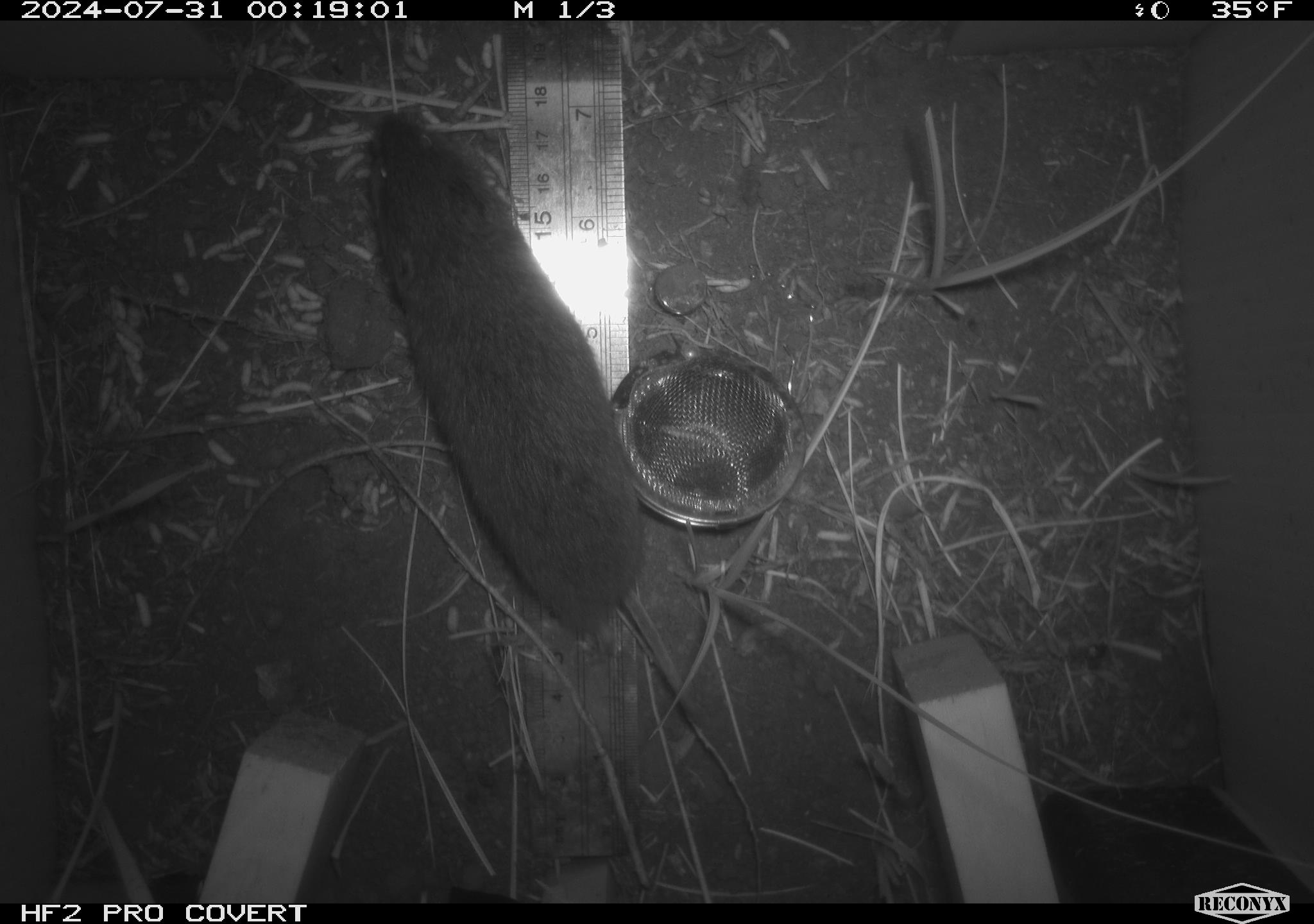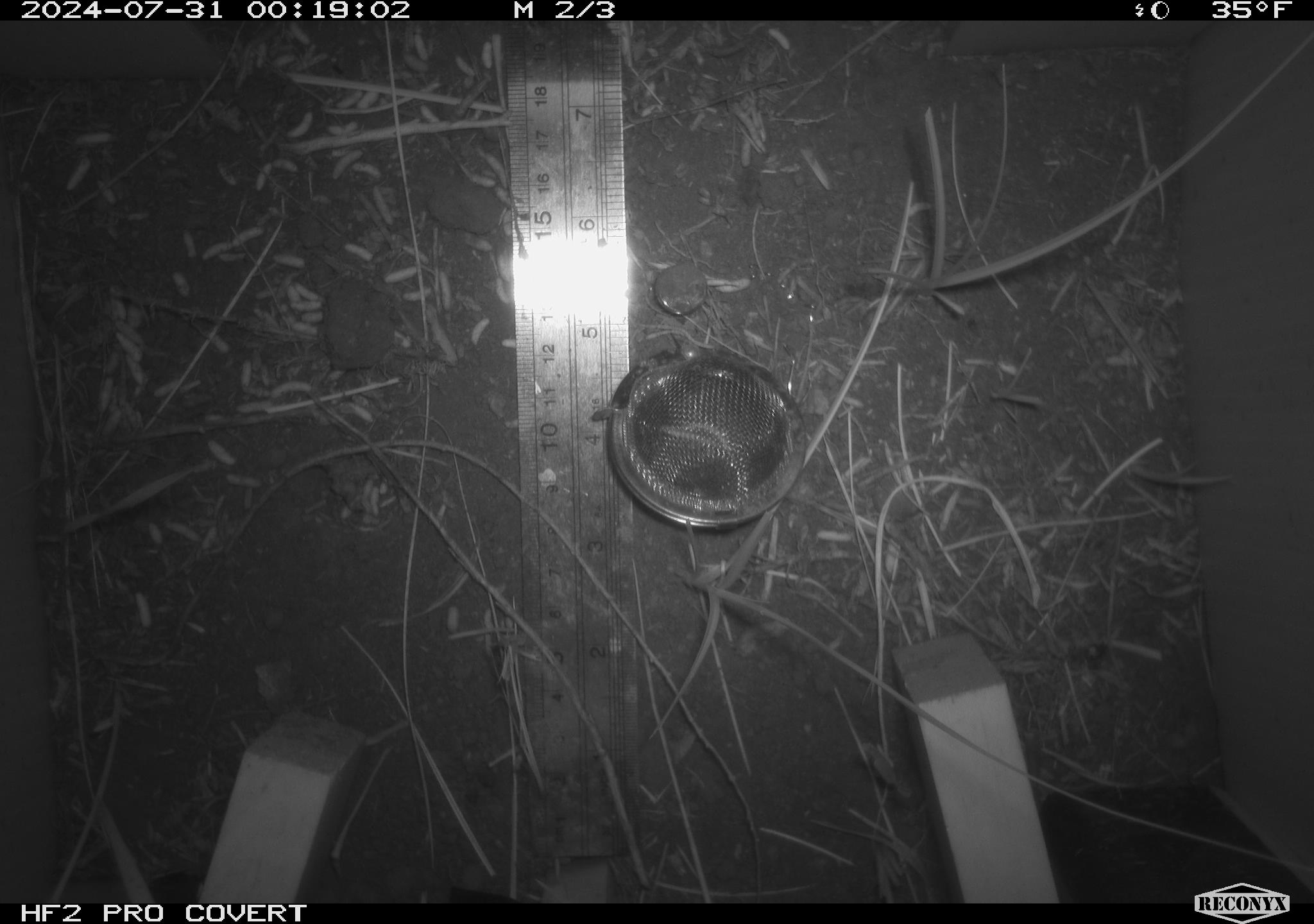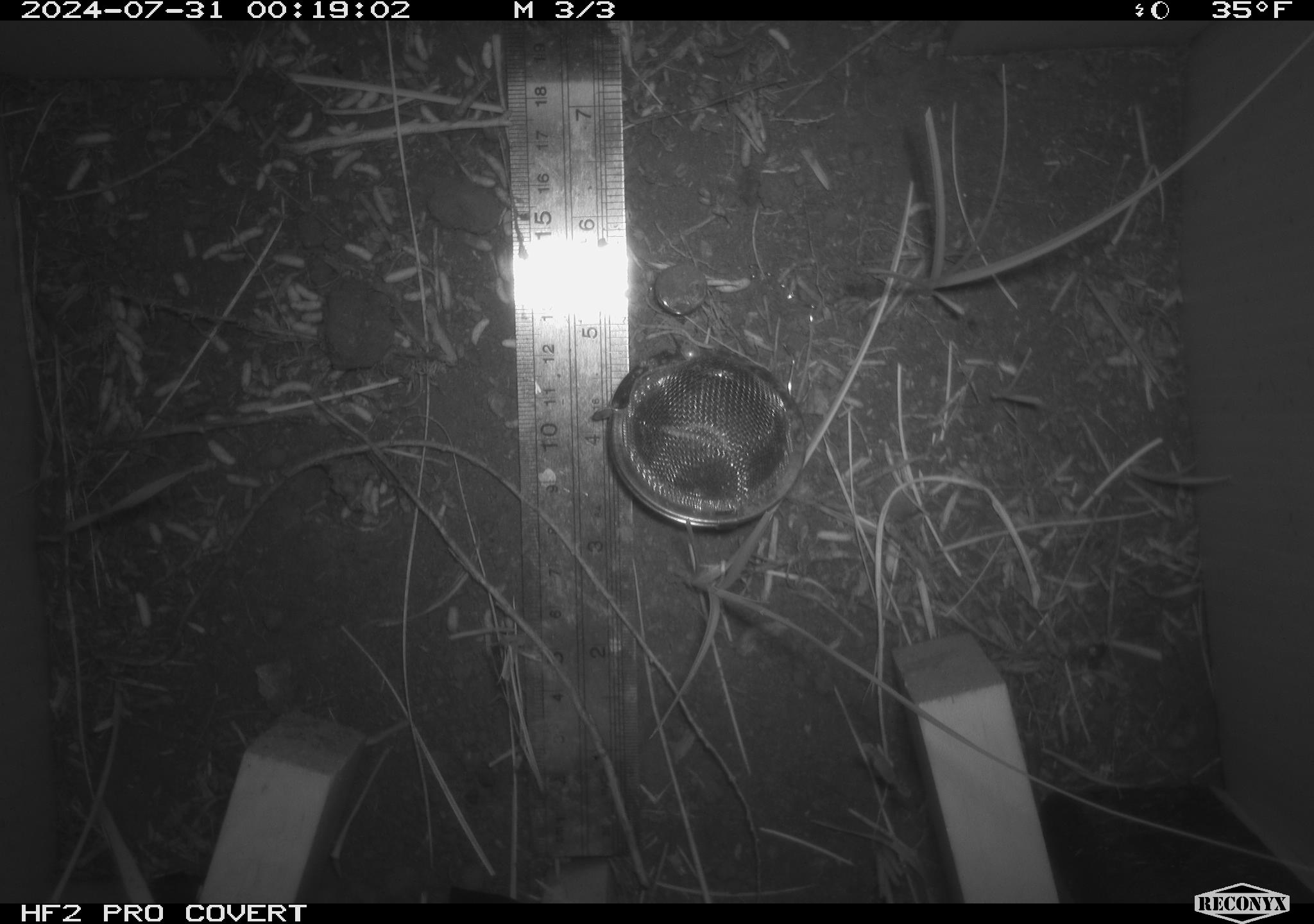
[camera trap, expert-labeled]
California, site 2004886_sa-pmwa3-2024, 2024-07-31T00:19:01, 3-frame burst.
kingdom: Animalia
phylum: Chordata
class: Mammalia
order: Rodentia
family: Cricetidae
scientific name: Arvicolinae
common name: voles, lemmings, and muskrats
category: arvicolinae subfamily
Arvicolinae subfamily (voles, lemmings, and muskrats) (Arvicolinae).